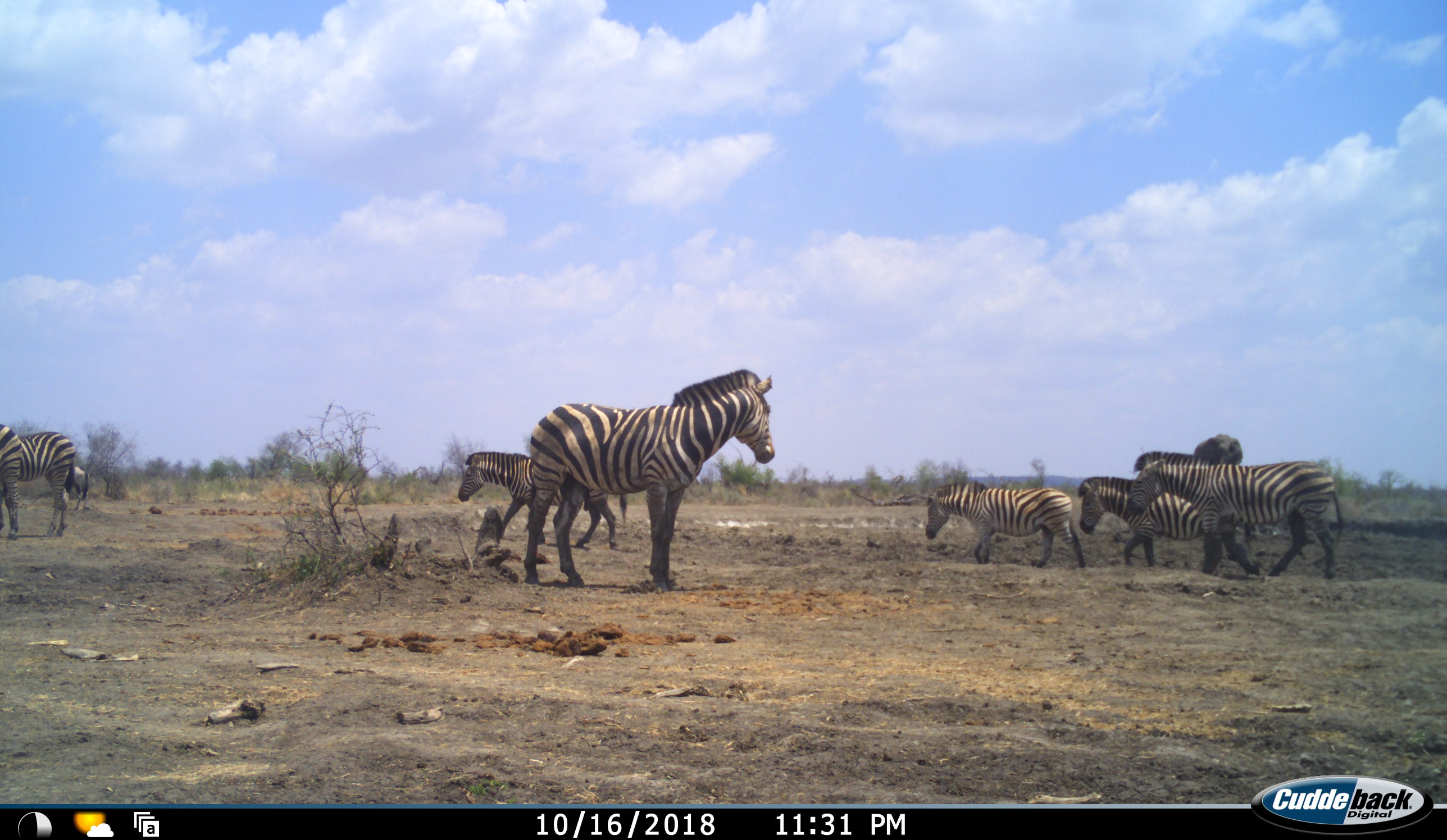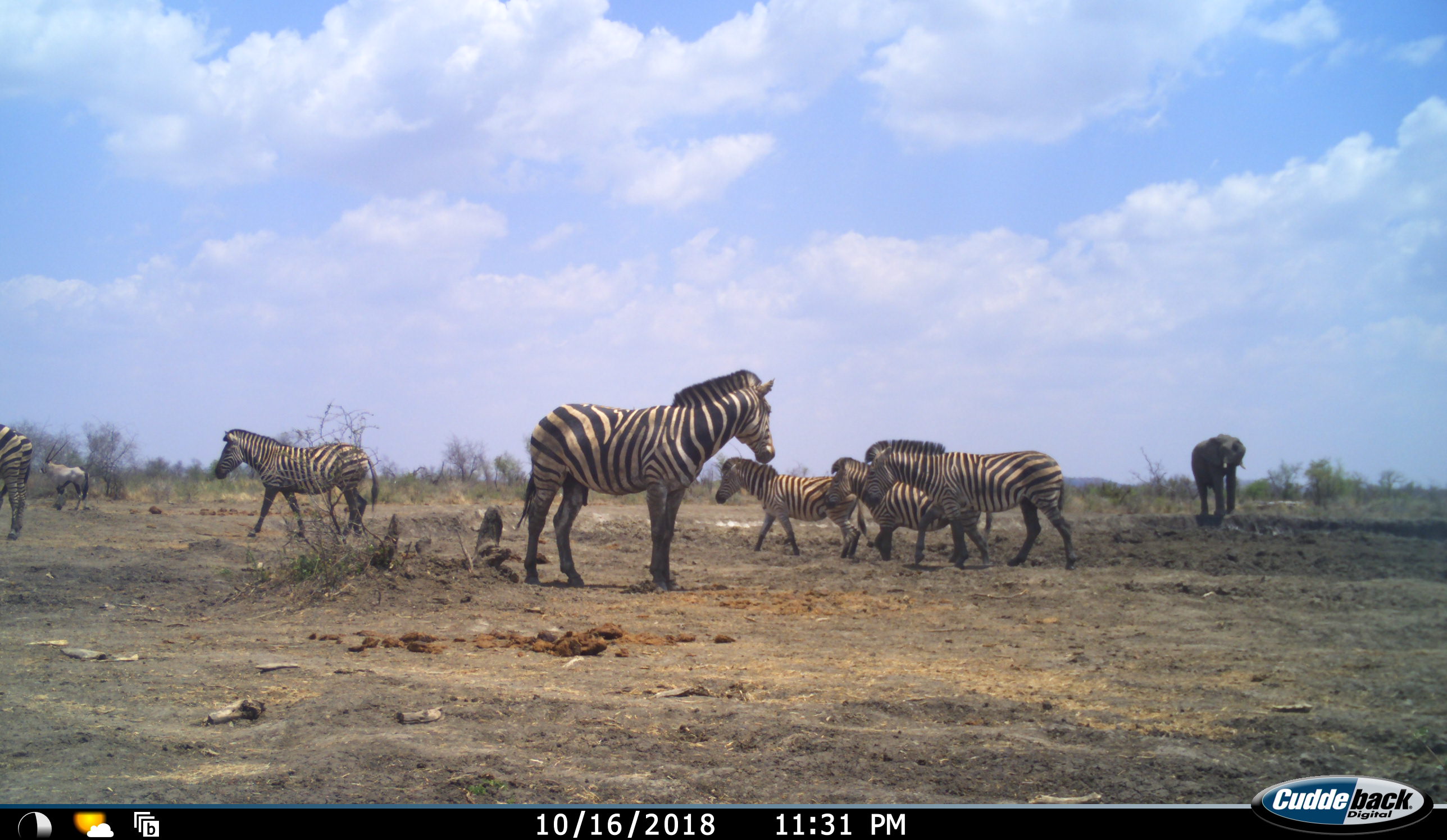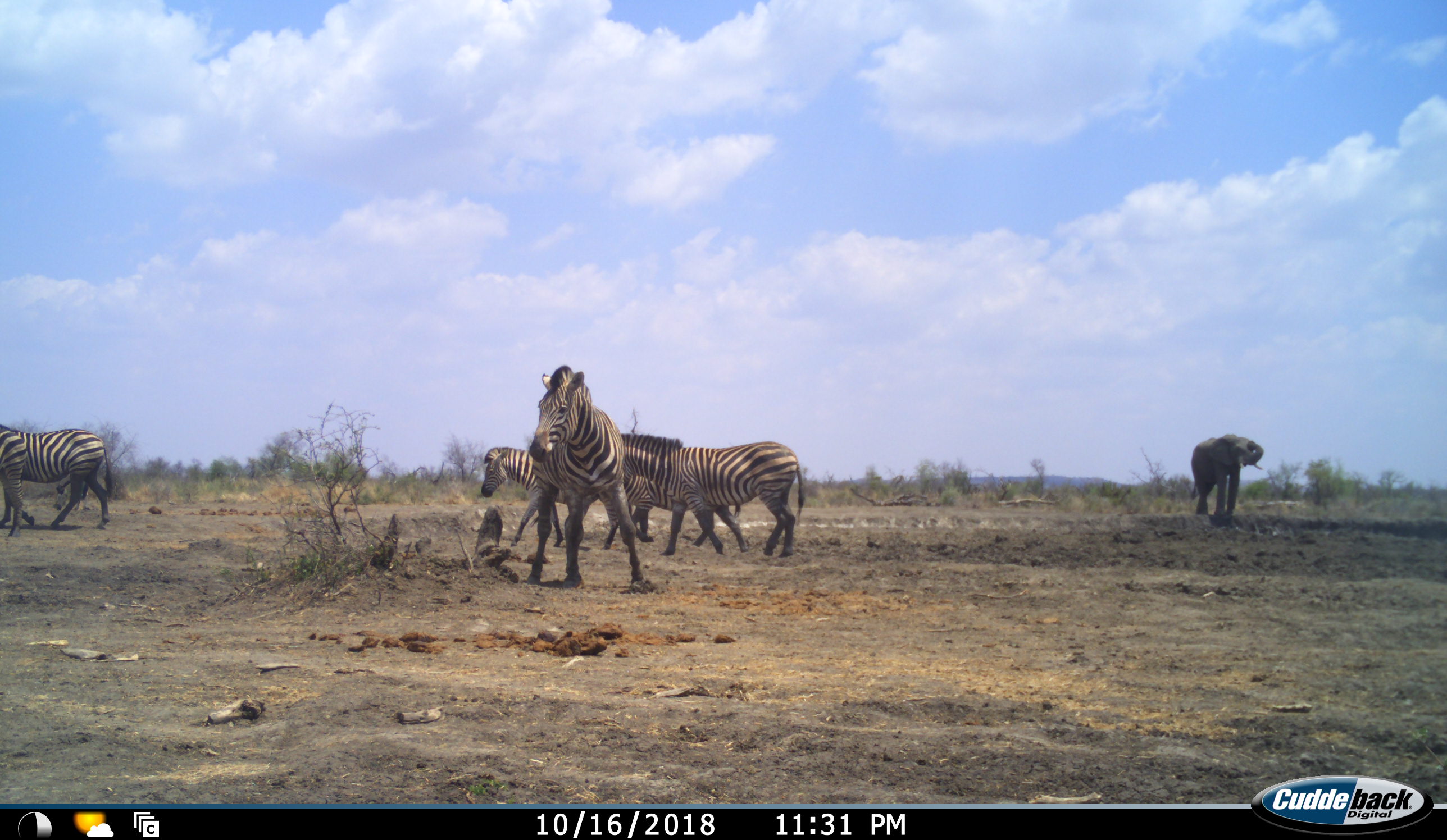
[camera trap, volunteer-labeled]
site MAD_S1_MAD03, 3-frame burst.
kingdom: Animalia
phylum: Chordata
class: Mammalia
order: Proboscidea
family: Elephantidae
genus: Loxodonta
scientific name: Loxodonta africana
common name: african bush elephant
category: elephant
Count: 1.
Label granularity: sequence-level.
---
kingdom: Animalia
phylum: Chordata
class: Mammalia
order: Artiodactyla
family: Bovidae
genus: Oryx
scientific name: Oryx gazella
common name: gemsbok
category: oryx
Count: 1.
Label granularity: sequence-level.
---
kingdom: Animalia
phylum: Chordata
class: Mammalia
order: Perissodactyla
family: Equidae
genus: Equus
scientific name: Equus quagga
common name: plains zebra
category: zebraplains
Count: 7.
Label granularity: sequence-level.